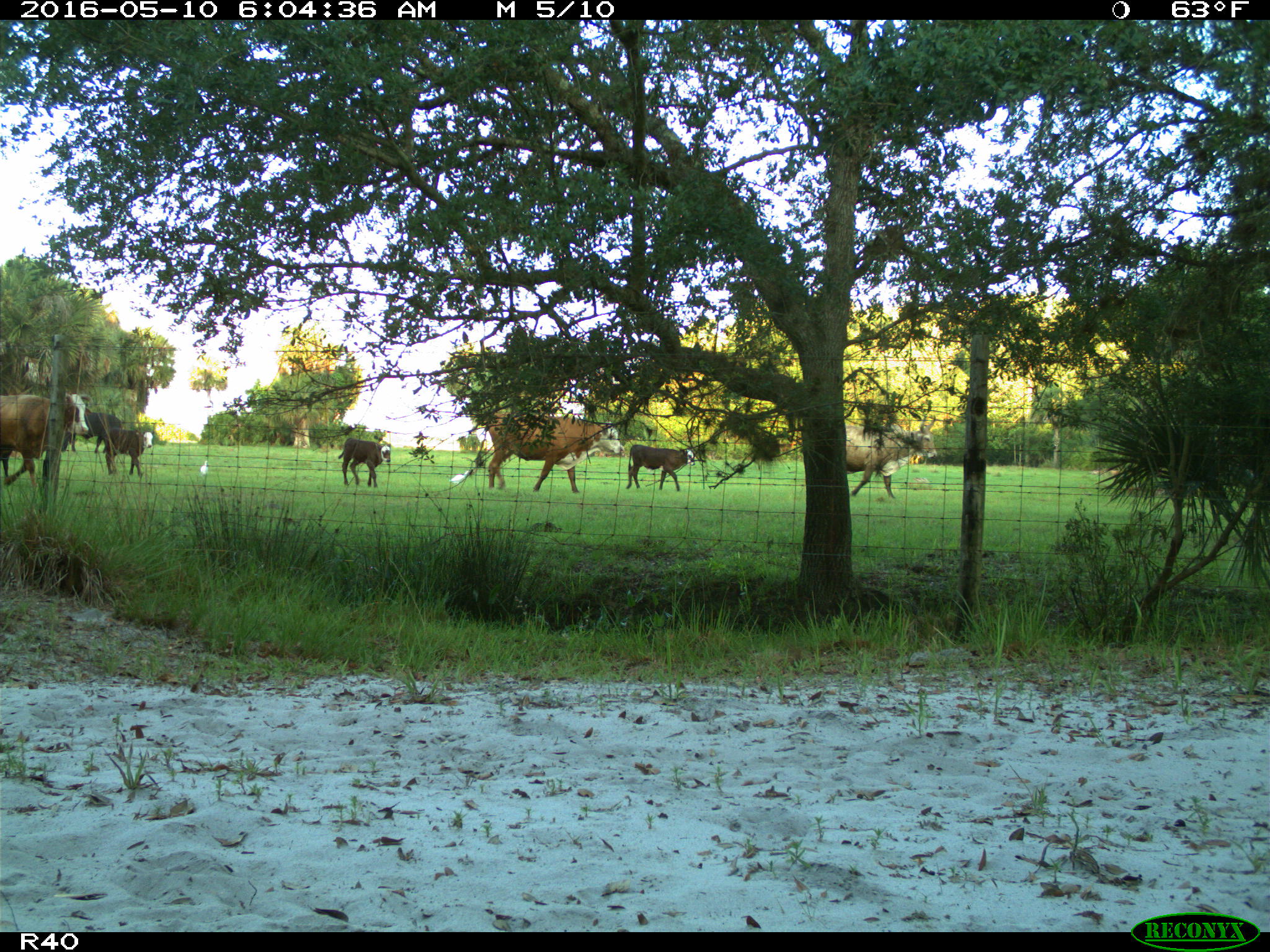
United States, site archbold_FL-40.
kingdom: Animalia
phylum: Chordata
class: Mammalia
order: Artiodactyla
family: Bovidae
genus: Bos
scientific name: Bos taurus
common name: domestic cow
Bos taurus (domestic cow).